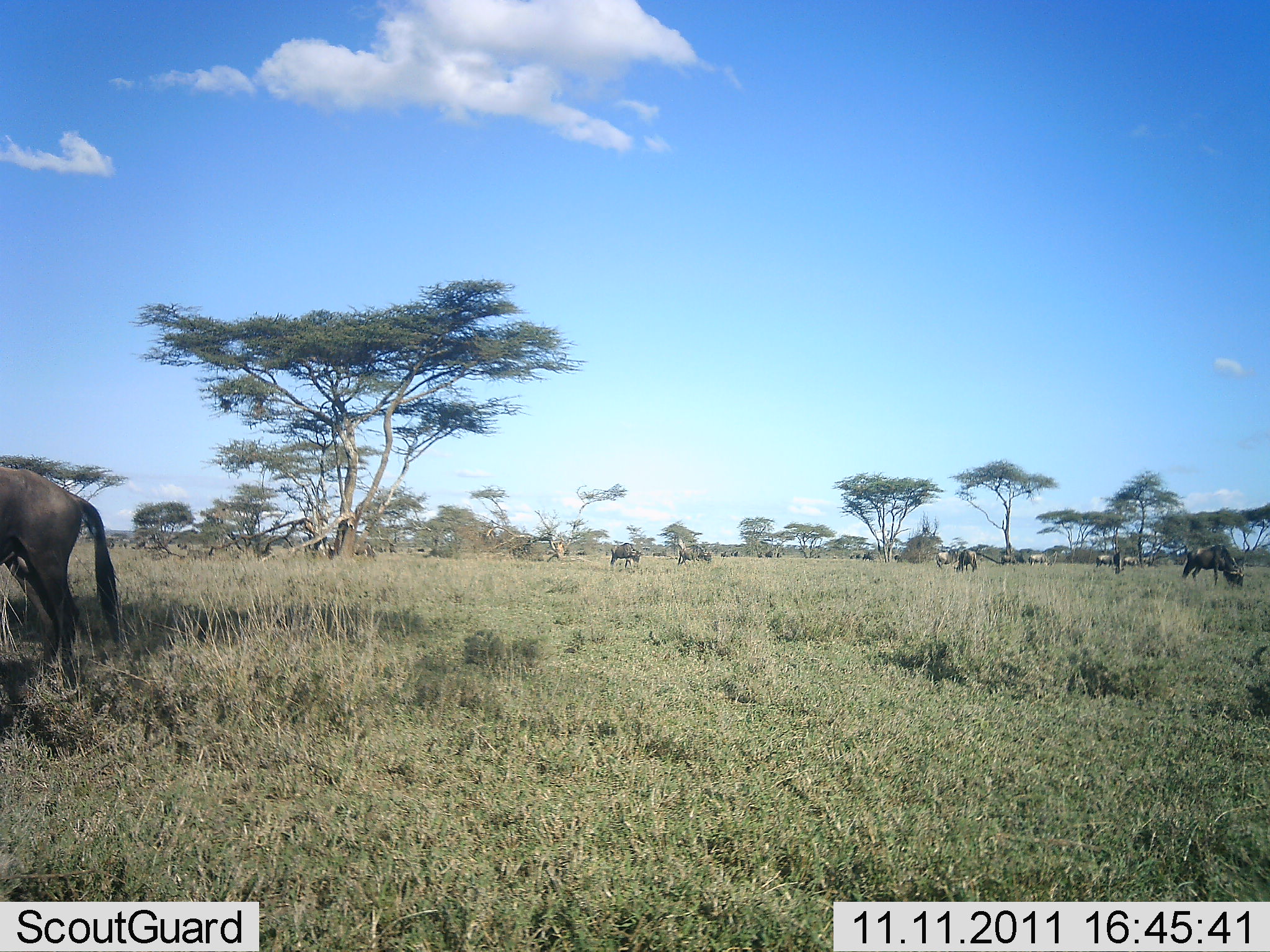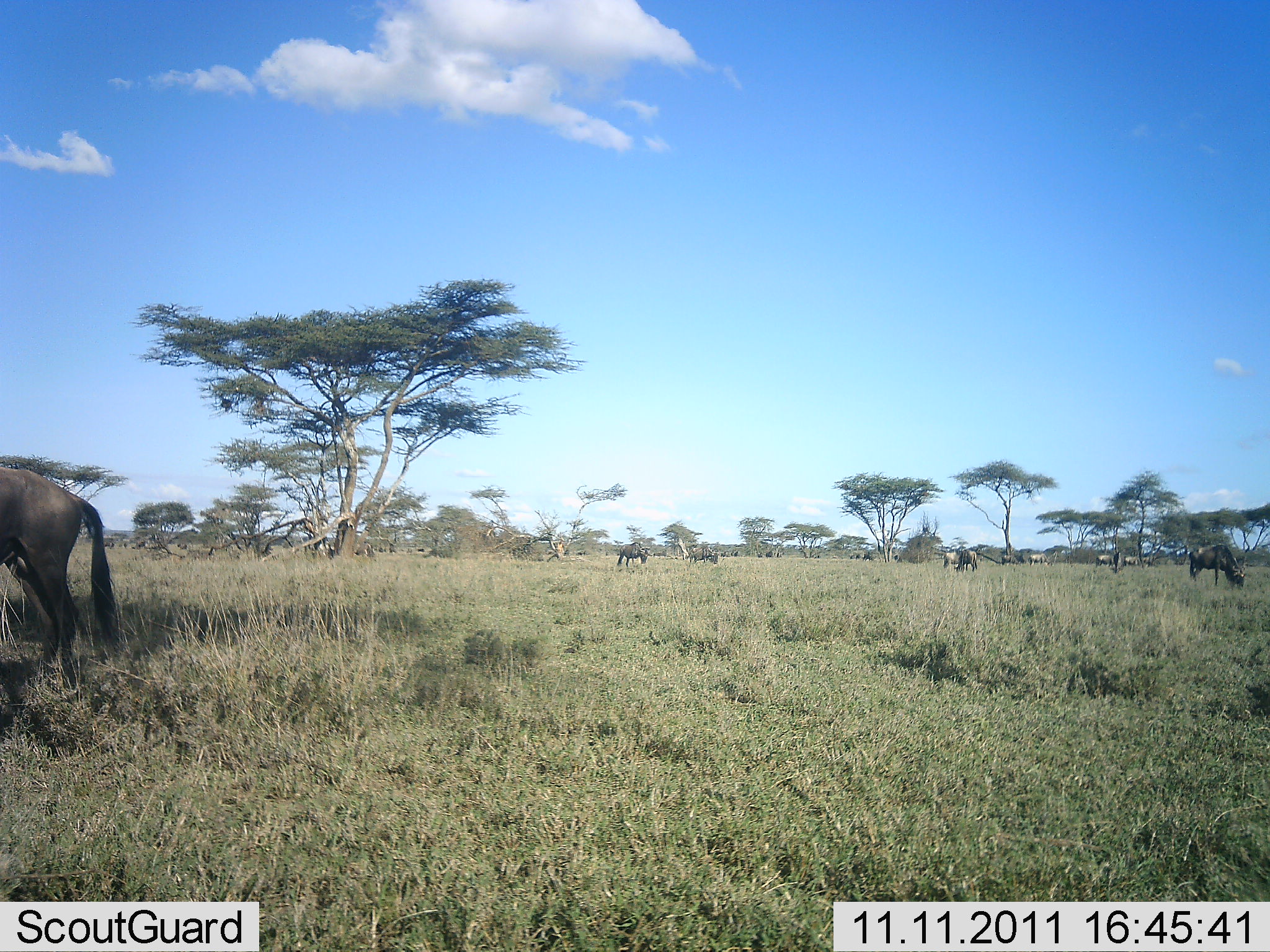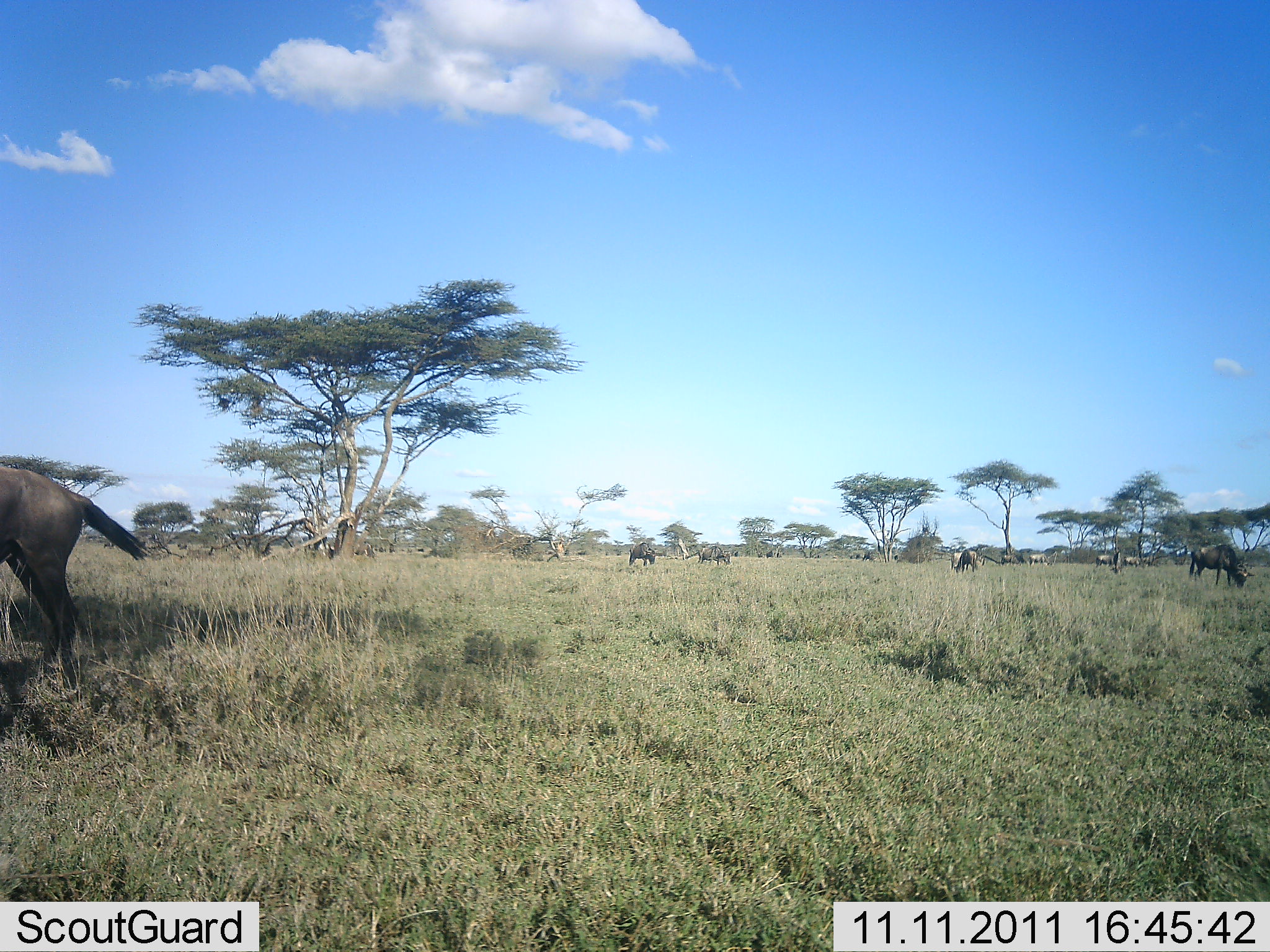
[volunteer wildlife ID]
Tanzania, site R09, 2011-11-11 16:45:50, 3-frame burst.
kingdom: Animalia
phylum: Chordata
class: Mammalia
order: Artiodactyla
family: Bovidae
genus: Connochaetes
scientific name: Connochaetes taurinus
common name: blue wildebeest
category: wildebeest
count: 11-50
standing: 50%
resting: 0%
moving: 36%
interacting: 0%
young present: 0%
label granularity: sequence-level